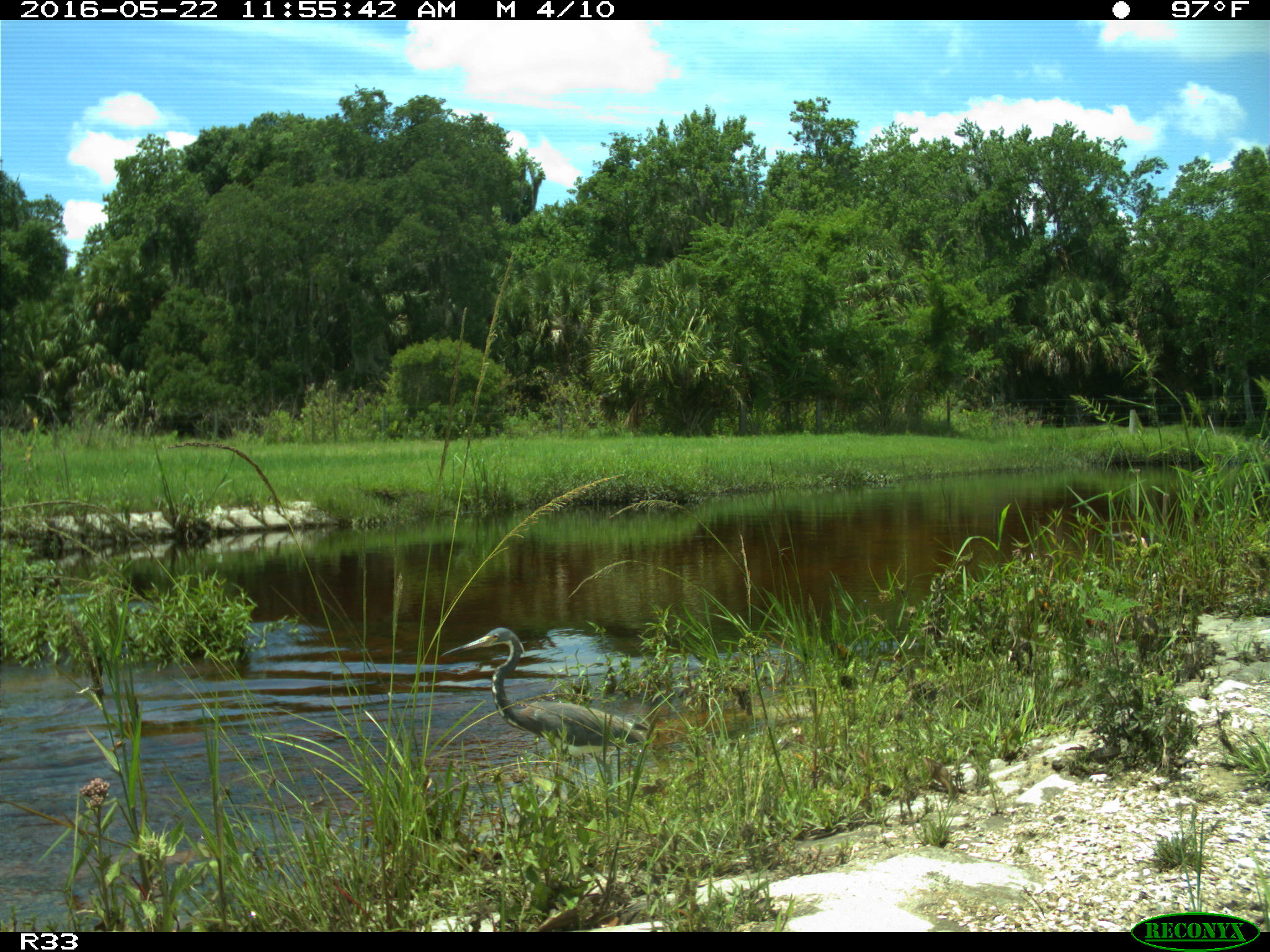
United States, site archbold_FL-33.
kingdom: Animalia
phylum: Chordata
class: Aves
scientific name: Aves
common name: birds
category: unidentified bird